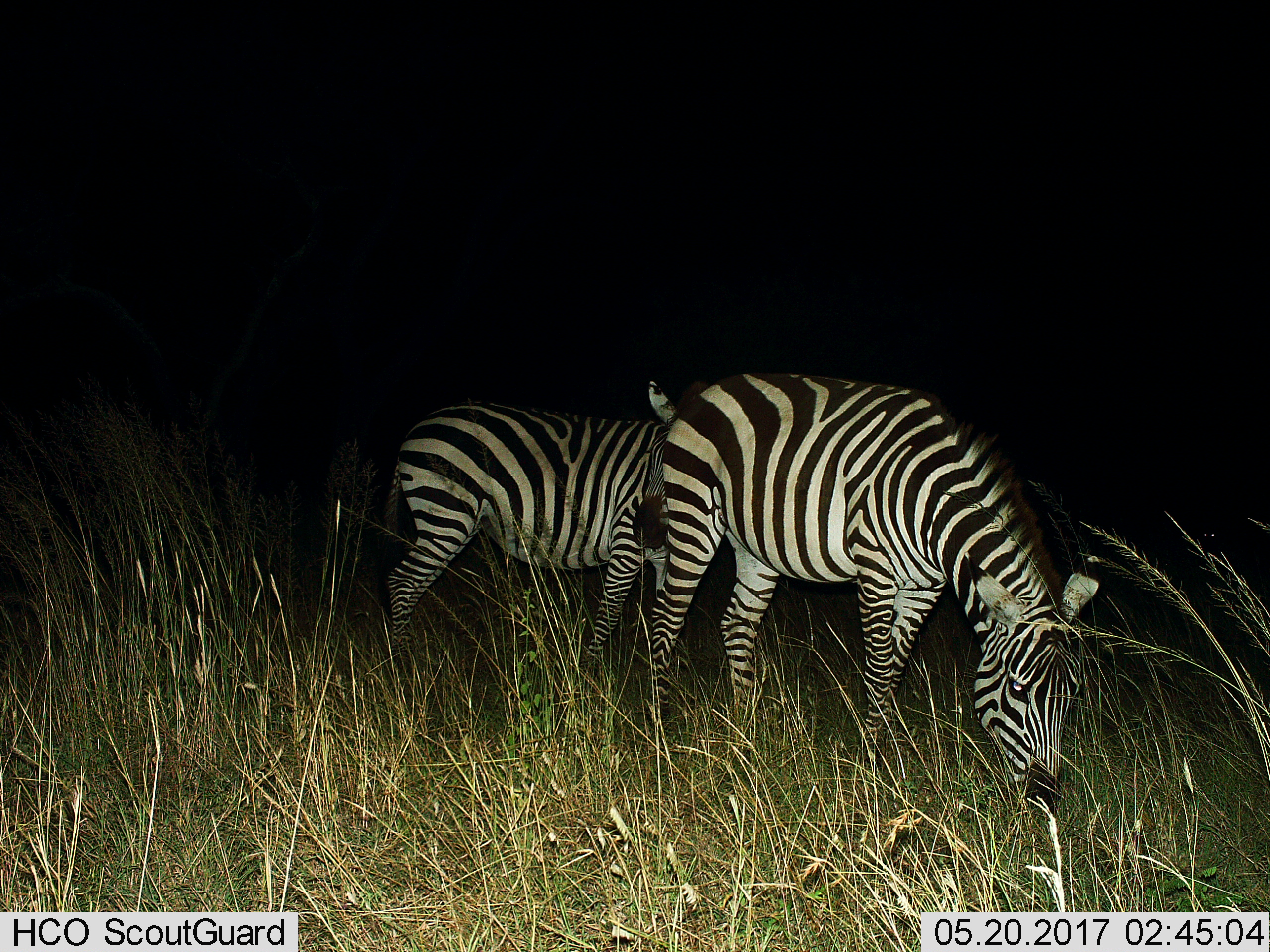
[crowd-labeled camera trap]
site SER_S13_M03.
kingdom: Animalia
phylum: Chordata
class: Mammalia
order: Perissodactyla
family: Equidae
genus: Equus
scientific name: Equus quagga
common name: plains zebra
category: zebraplains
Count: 2.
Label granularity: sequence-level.